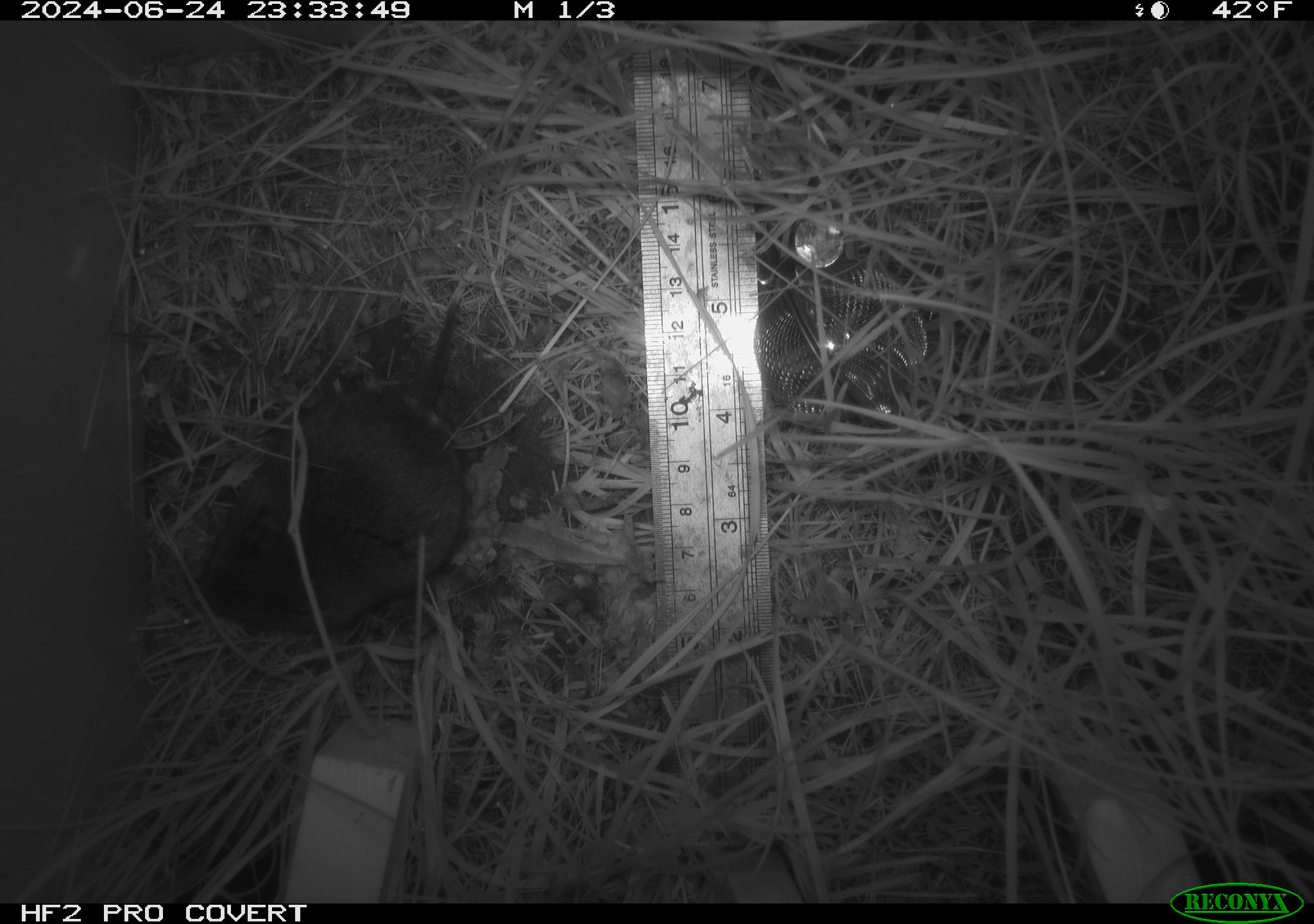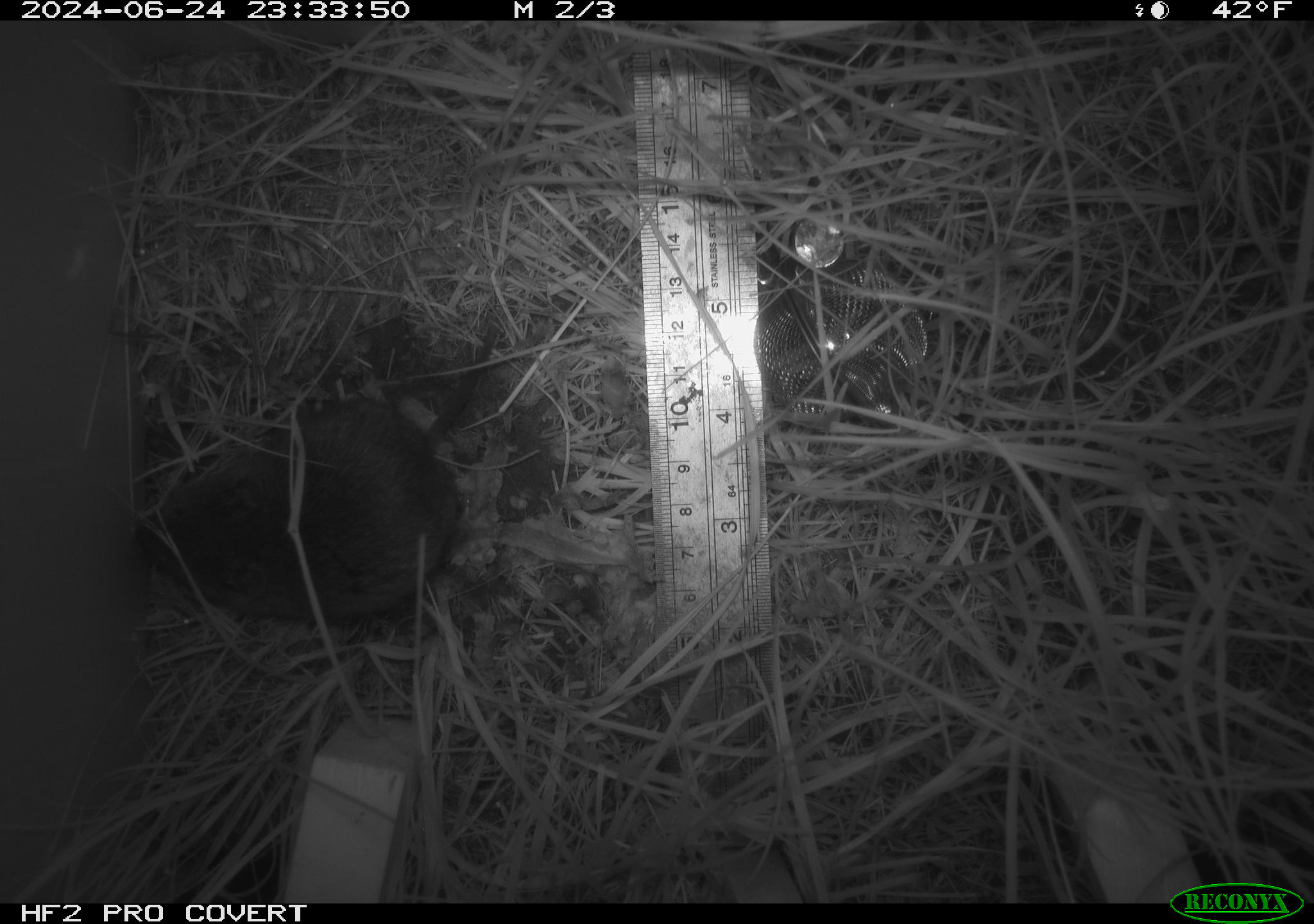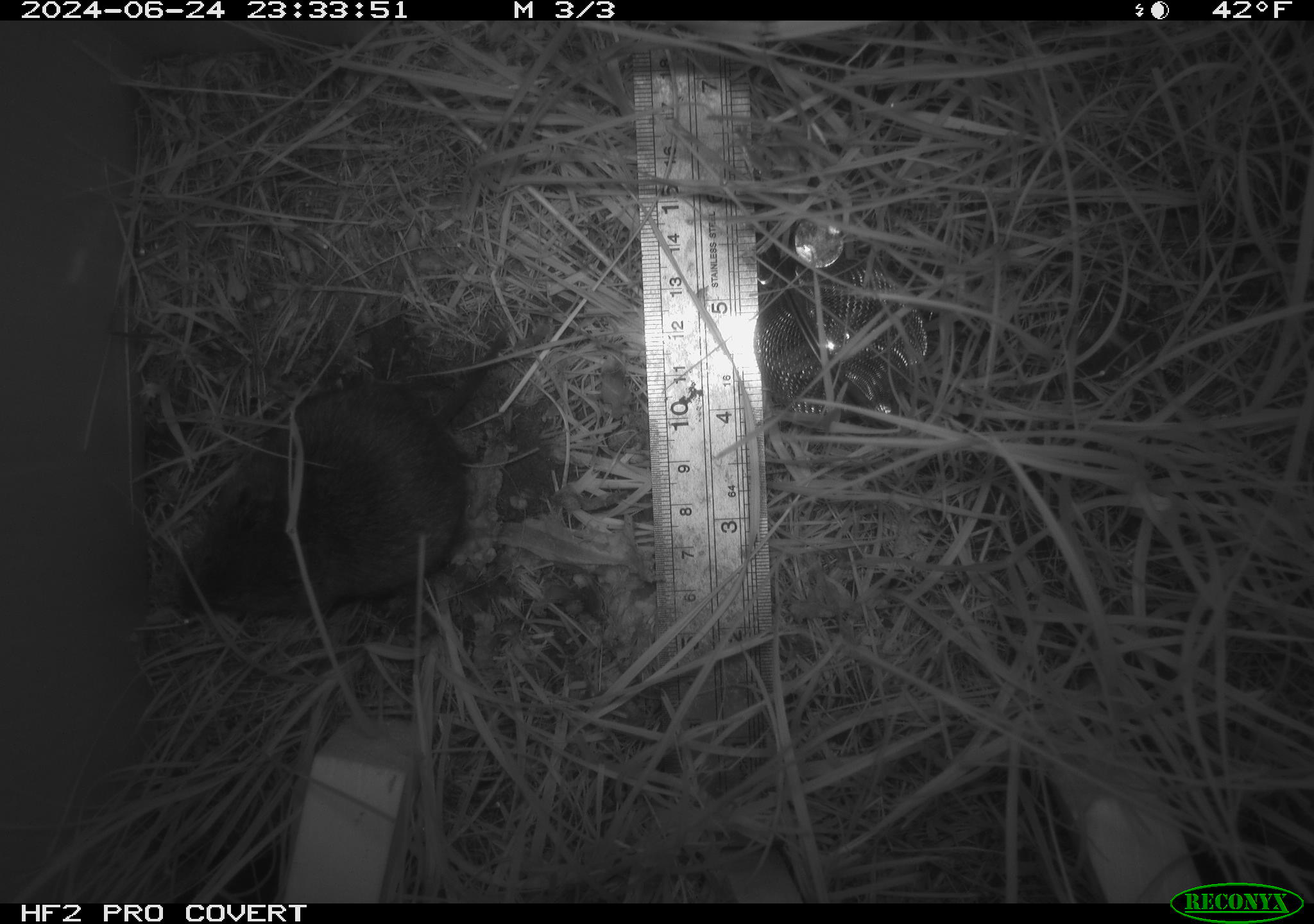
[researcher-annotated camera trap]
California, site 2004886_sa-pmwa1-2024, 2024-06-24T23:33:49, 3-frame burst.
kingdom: Animalia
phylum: Chordata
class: Mammalia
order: Rodentia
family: Cricetidae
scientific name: Arvicolinae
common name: voles, lemmings, and muskrats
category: arvicolinae subfamily